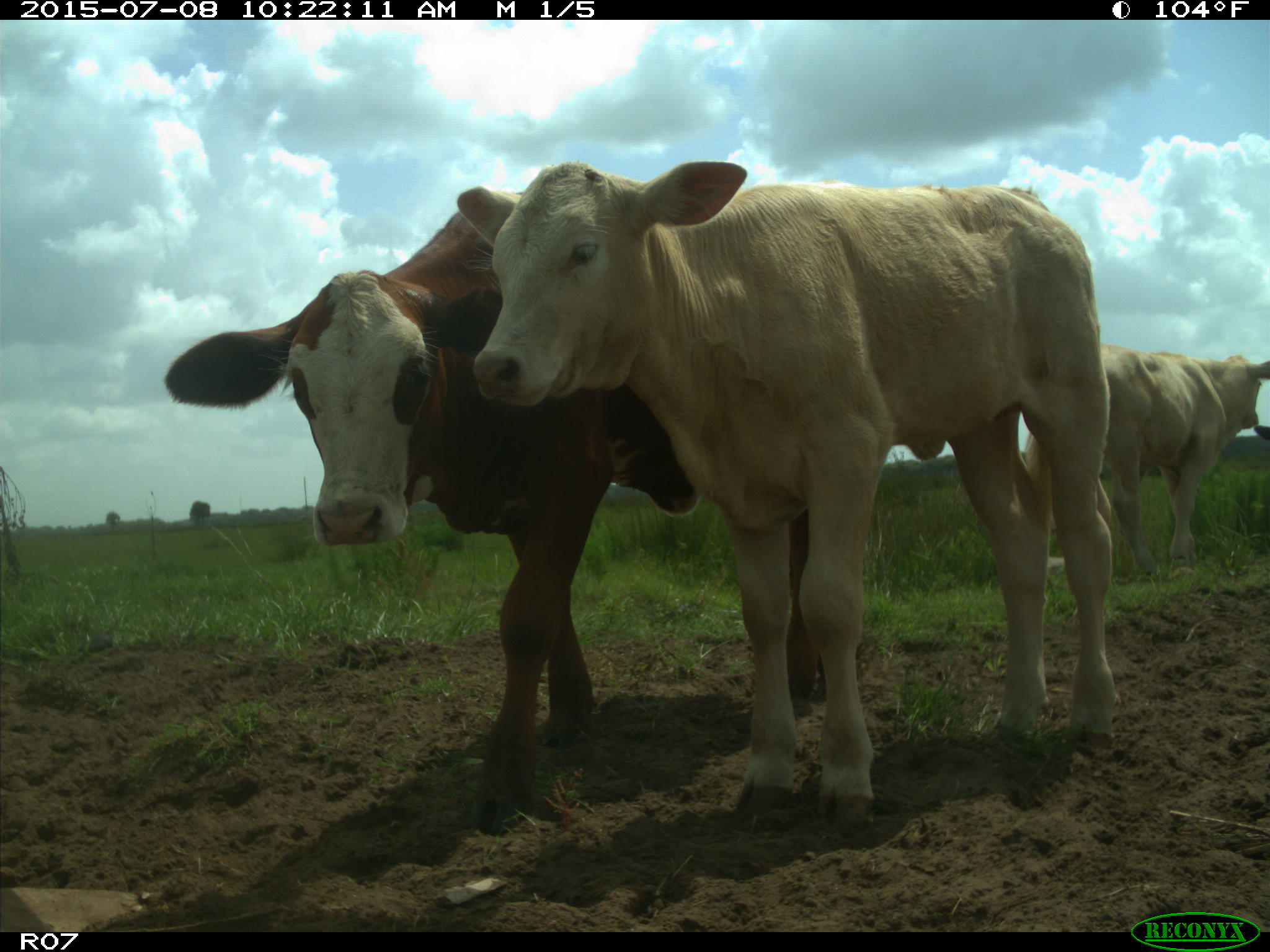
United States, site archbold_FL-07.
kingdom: Animalia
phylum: Chordata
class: Mammalia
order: Artiodactyla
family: Bovidae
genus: Bos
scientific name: Bos taurus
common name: domestic cow